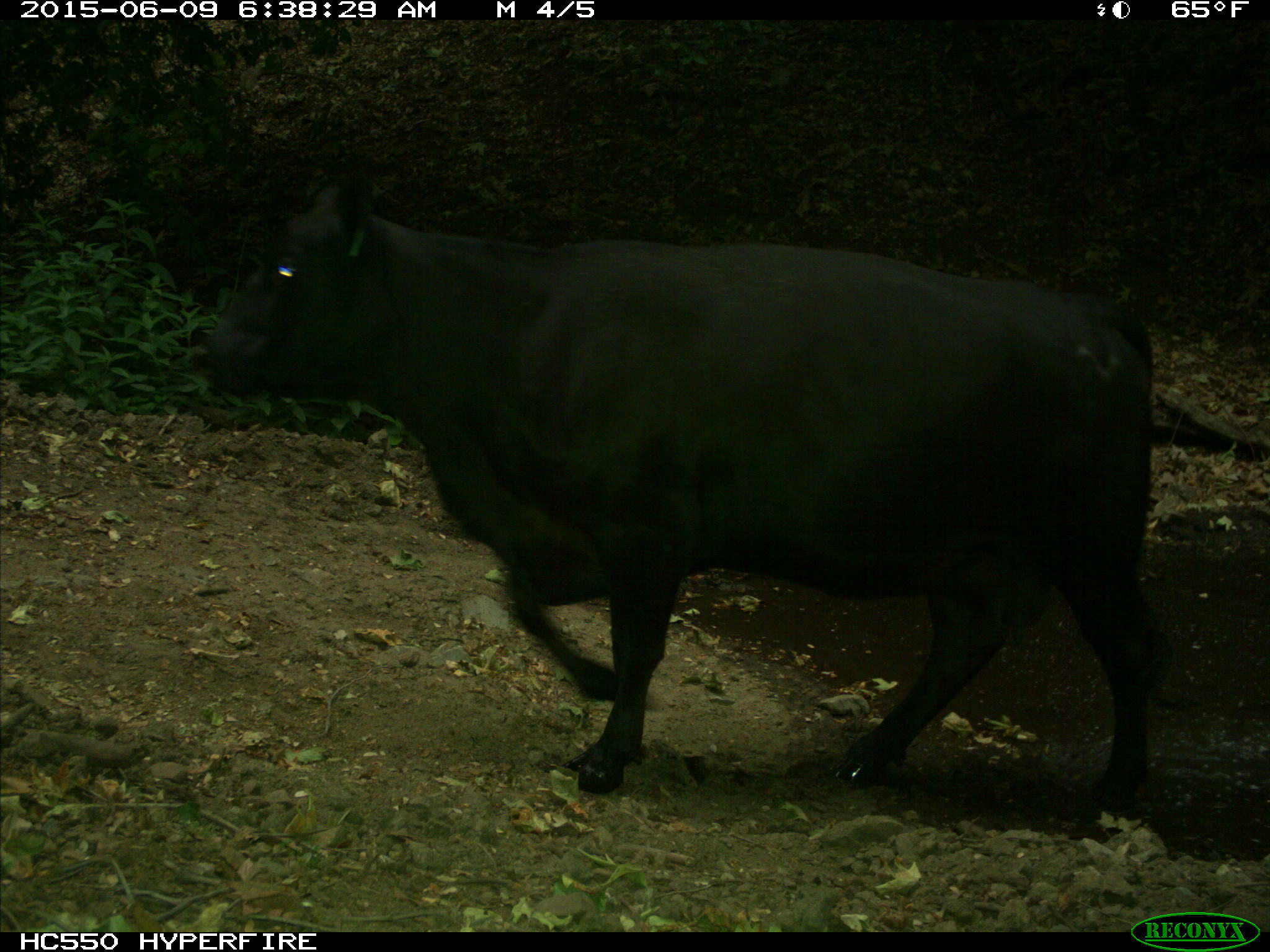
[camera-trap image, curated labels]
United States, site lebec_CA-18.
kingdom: Animalia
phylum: Chordata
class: Mammalia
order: Artiodactyla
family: Bovidae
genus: Bos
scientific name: Bos taurus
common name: domestic cow